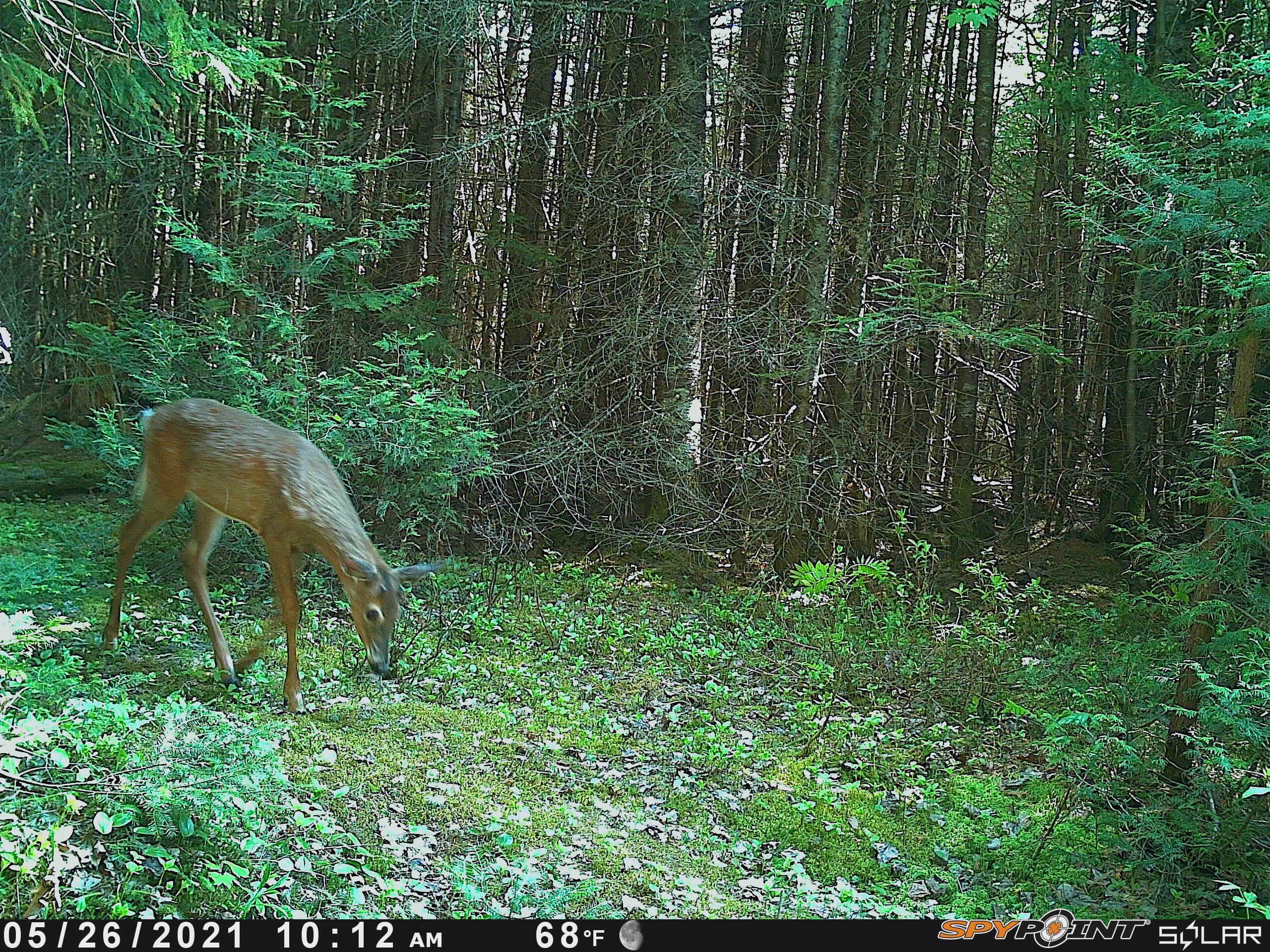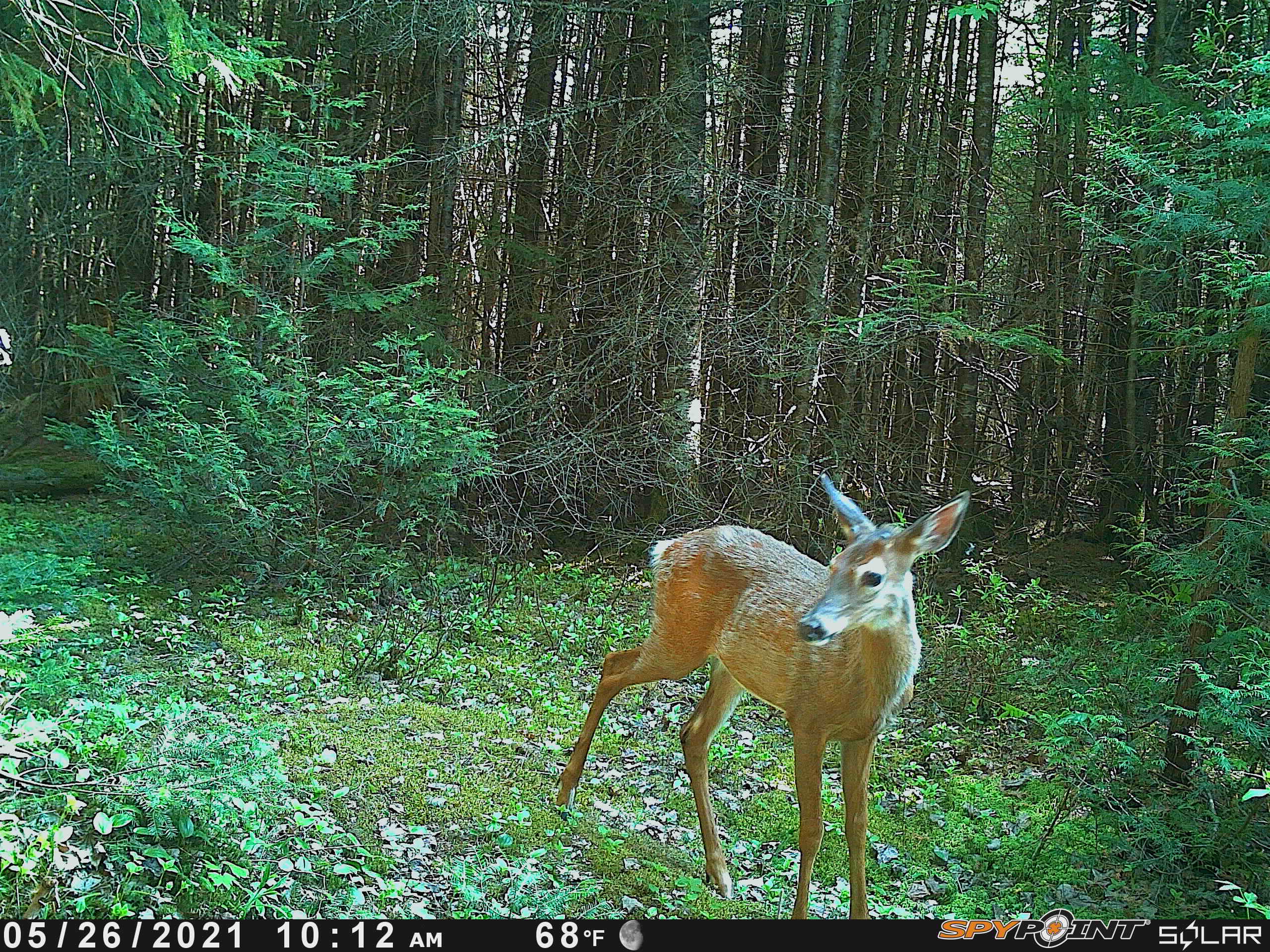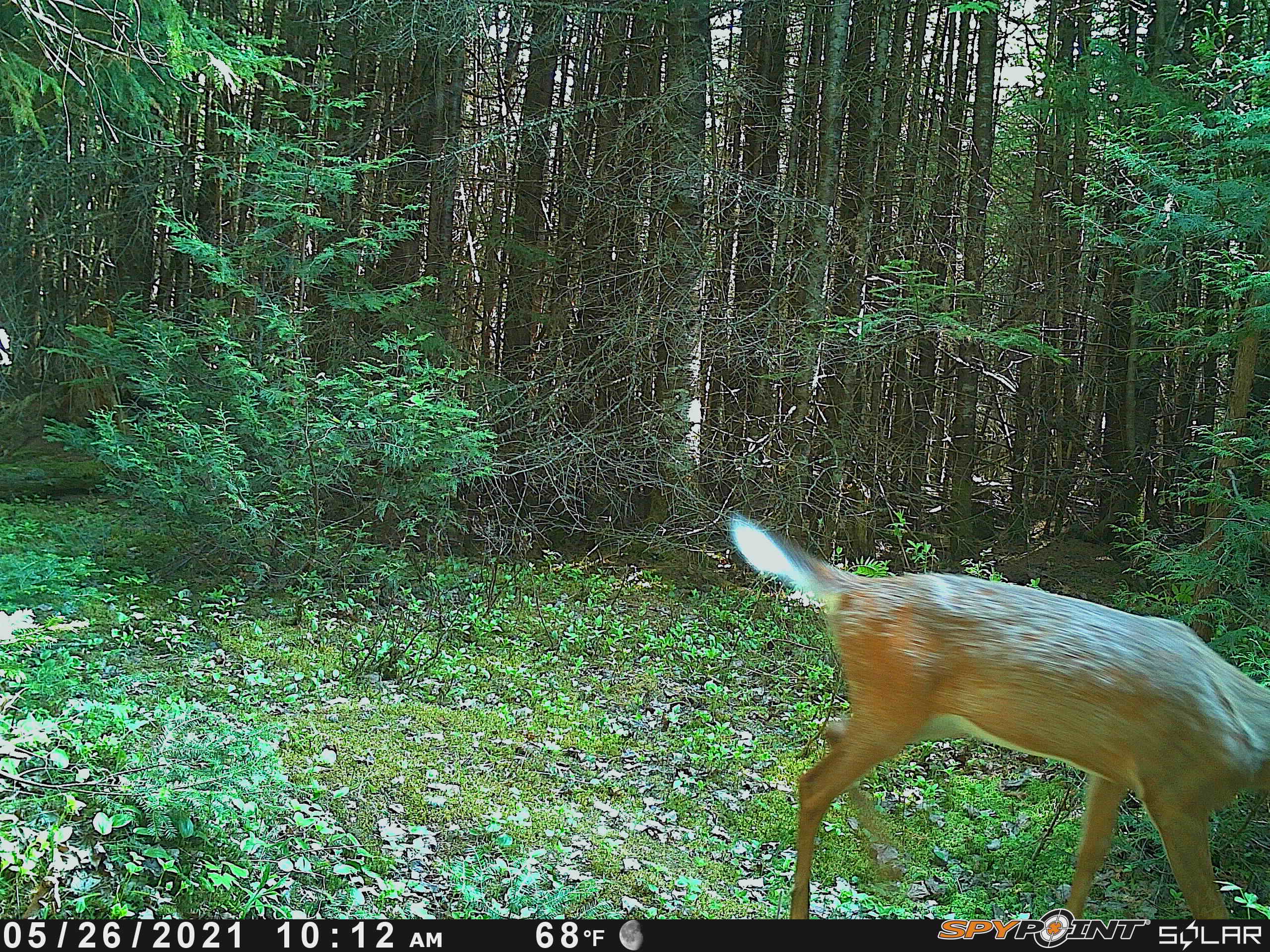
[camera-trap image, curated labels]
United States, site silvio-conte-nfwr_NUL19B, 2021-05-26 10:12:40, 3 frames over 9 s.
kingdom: Animalia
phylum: Chordata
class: Mammalia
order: Artiodactyla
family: Cervidae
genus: Odocoileus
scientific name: Odocoileus virginianus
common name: white-tailed deer